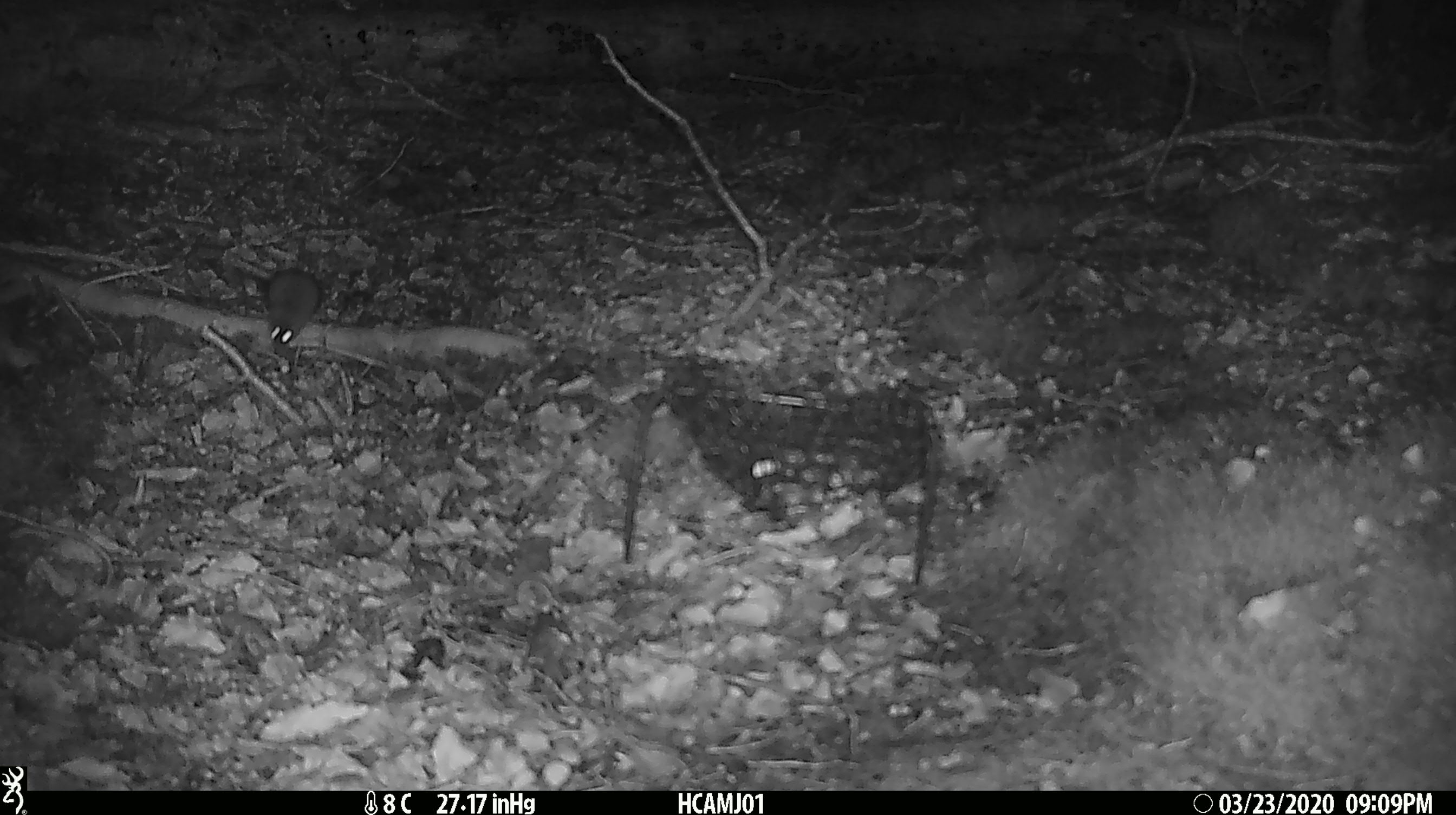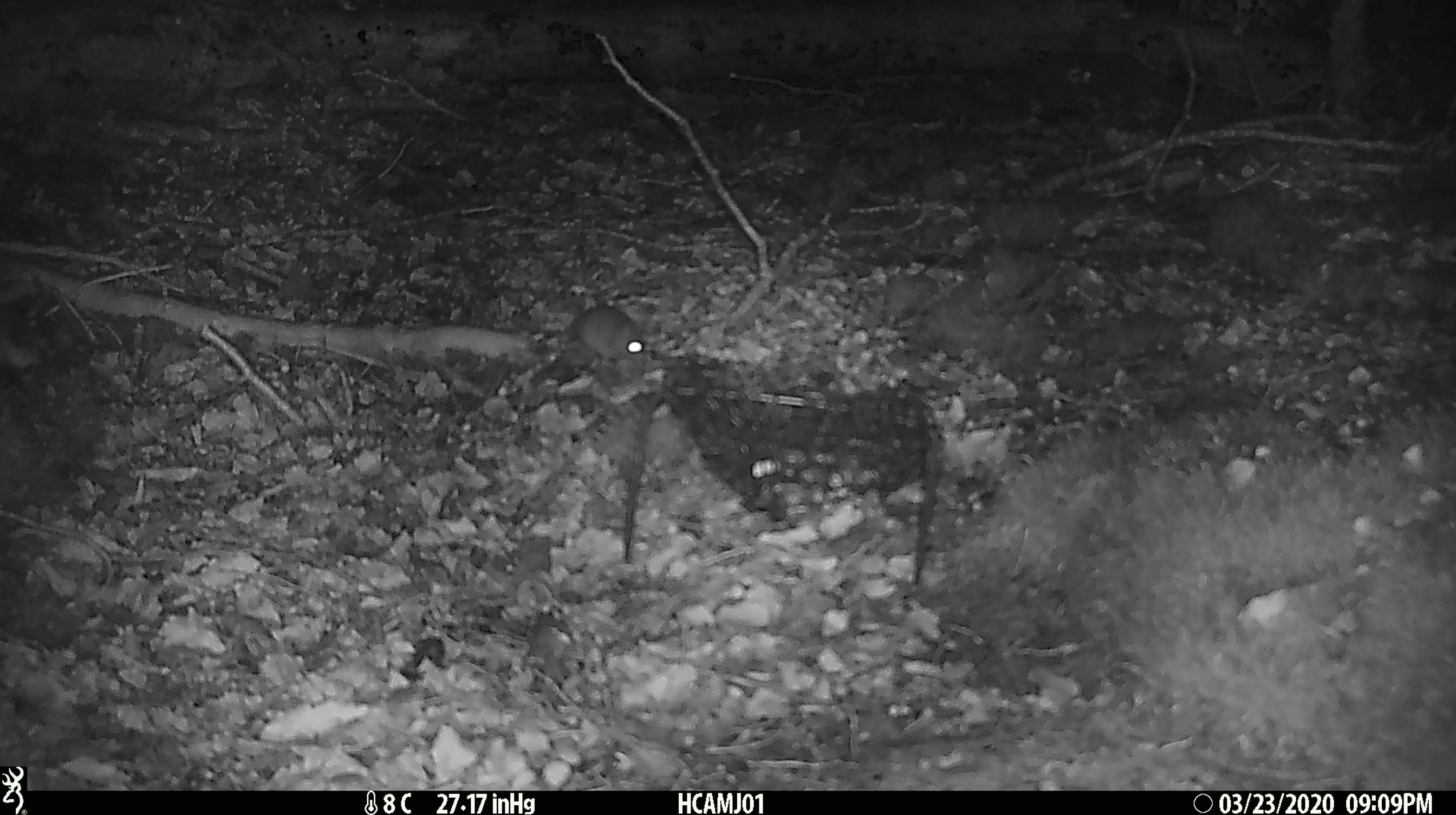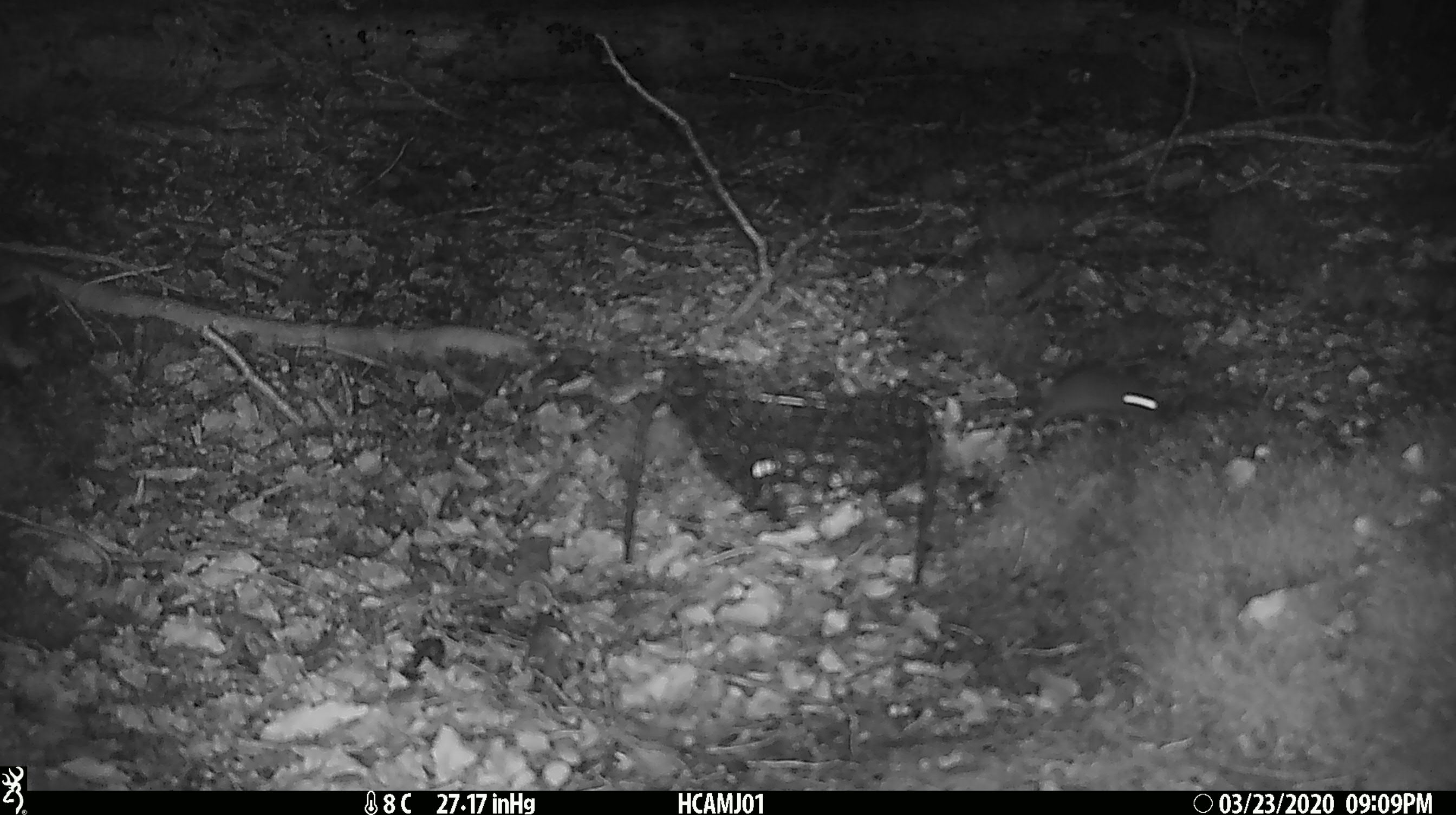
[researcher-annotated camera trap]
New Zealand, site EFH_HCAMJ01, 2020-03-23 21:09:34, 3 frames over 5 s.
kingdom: Animalia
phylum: Chordata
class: Mammalia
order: Rodentia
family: Muridae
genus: Mus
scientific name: Mus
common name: mouse